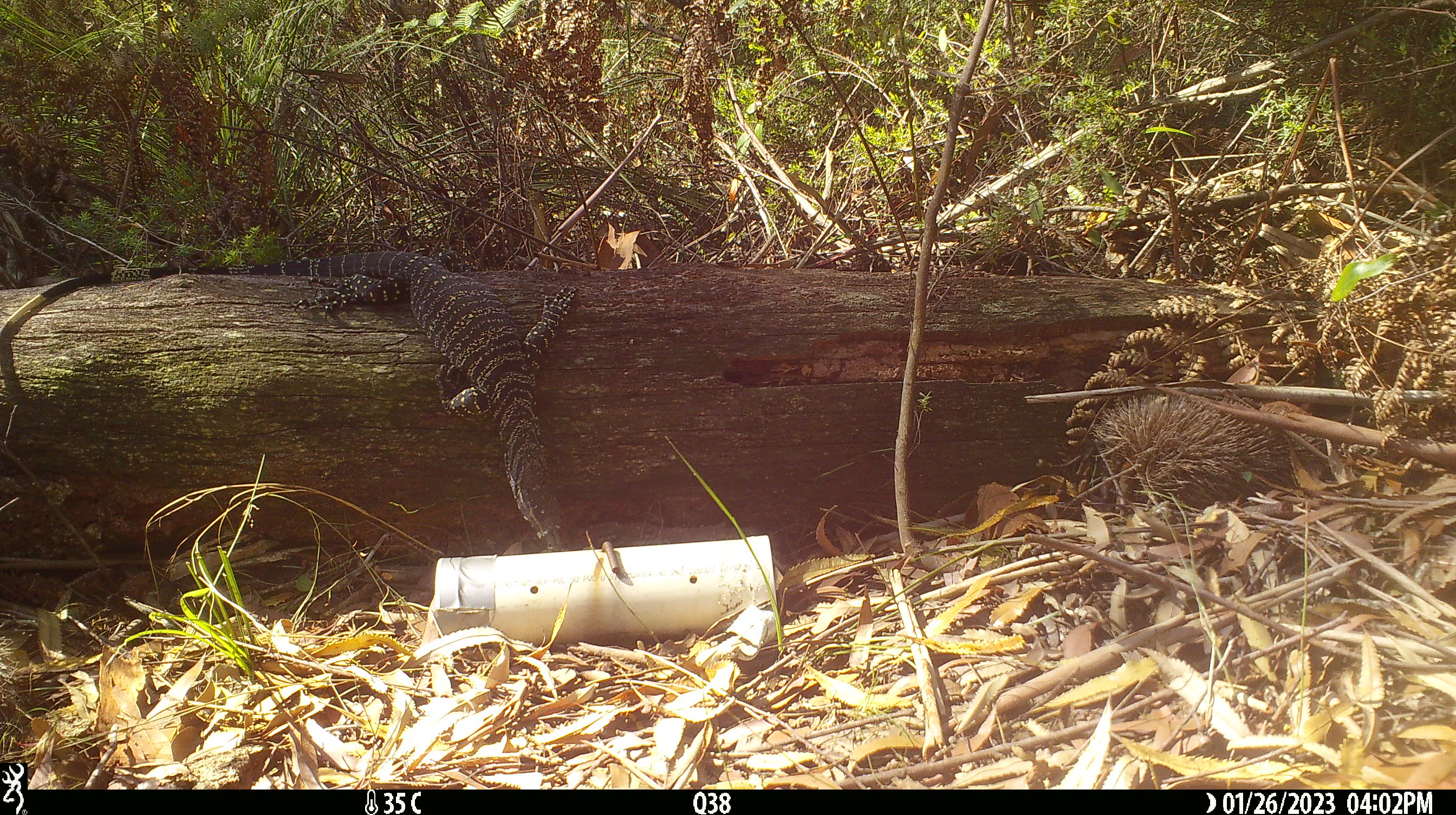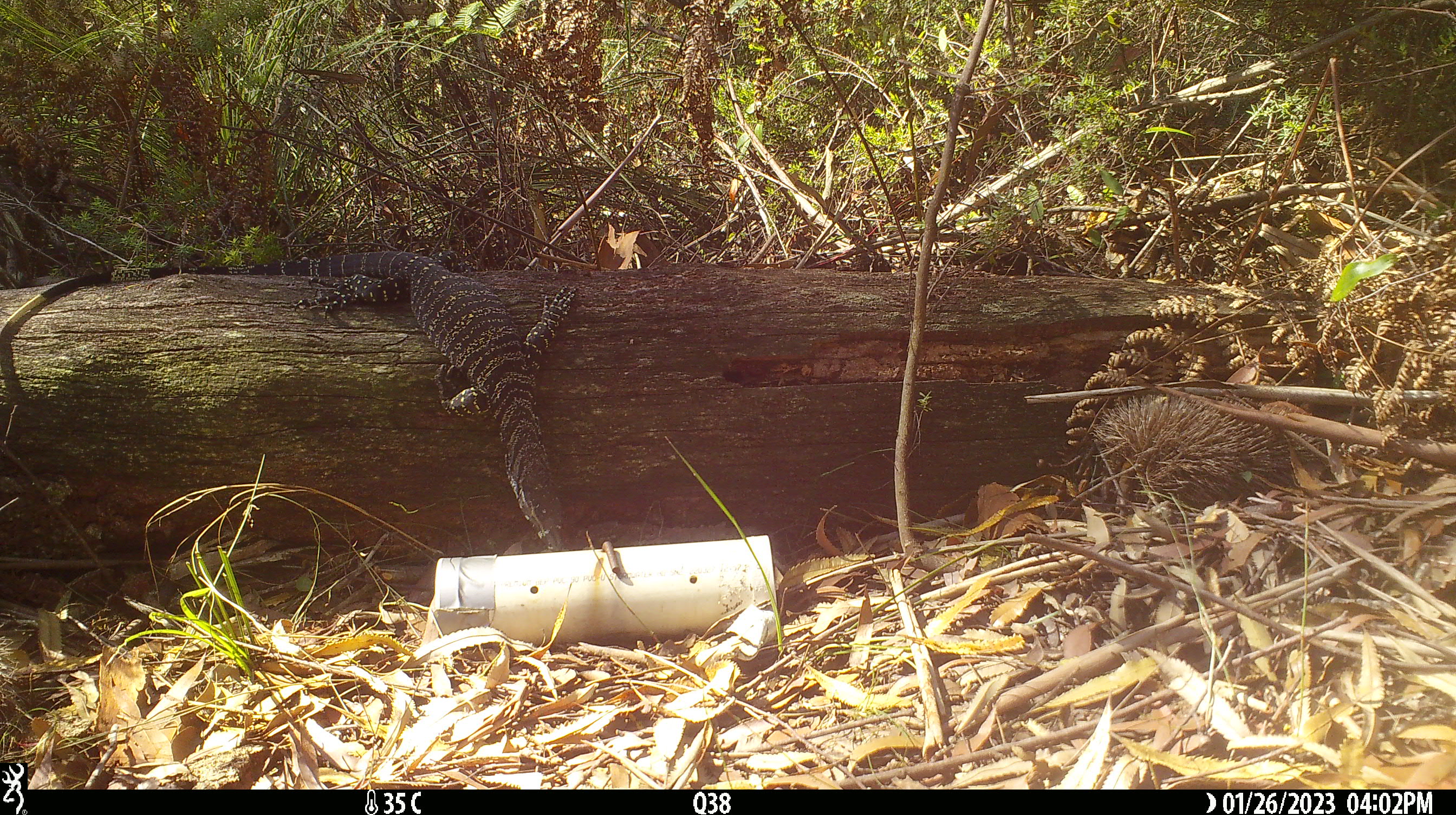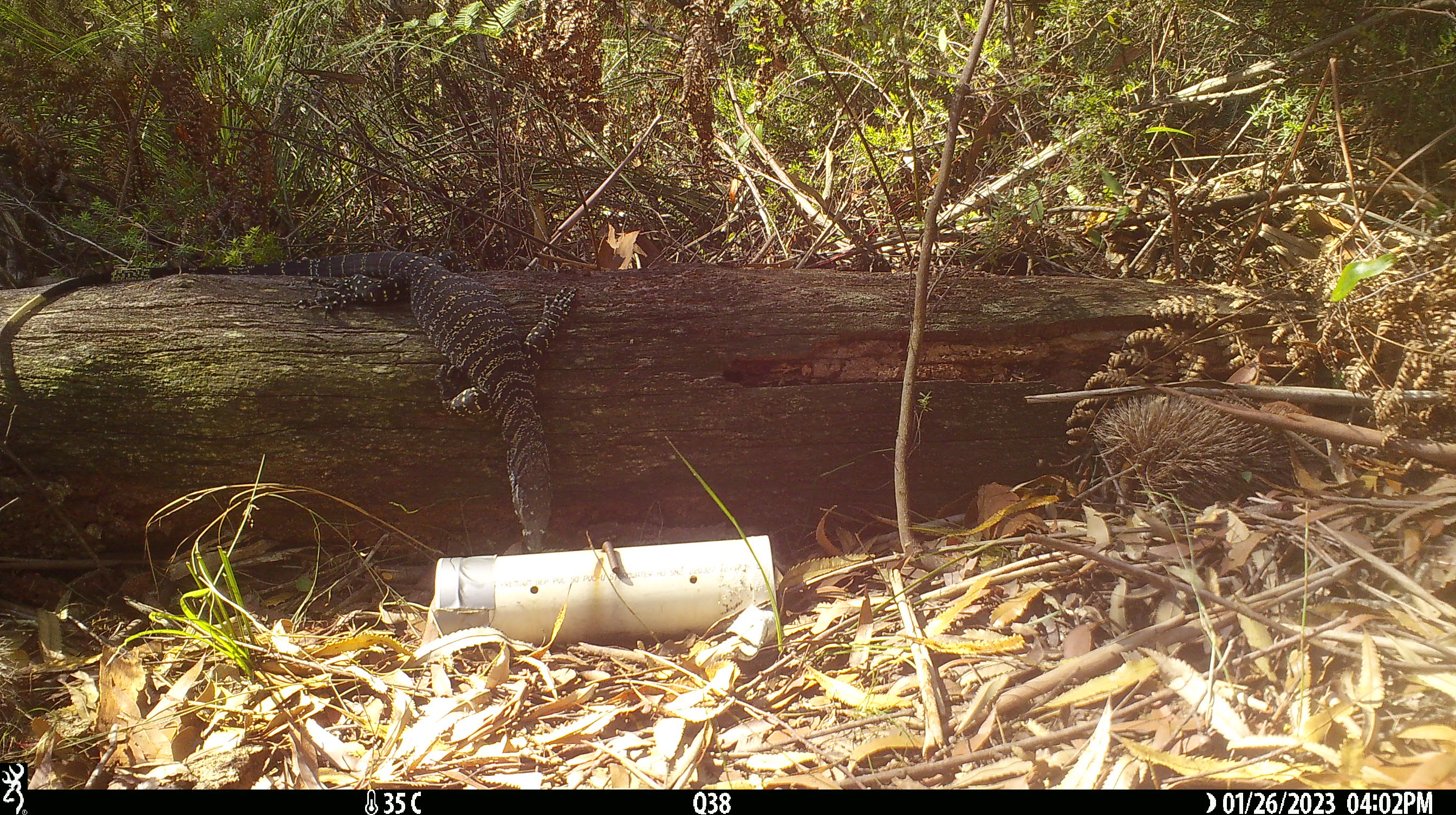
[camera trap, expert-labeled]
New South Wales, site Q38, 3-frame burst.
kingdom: Animalia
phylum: Chordata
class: Reptilia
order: Squamata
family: Varanidae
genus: Varanus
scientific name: Varanus varius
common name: lace monitor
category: goanna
Goanna (lace monitor) (Varanus varius).